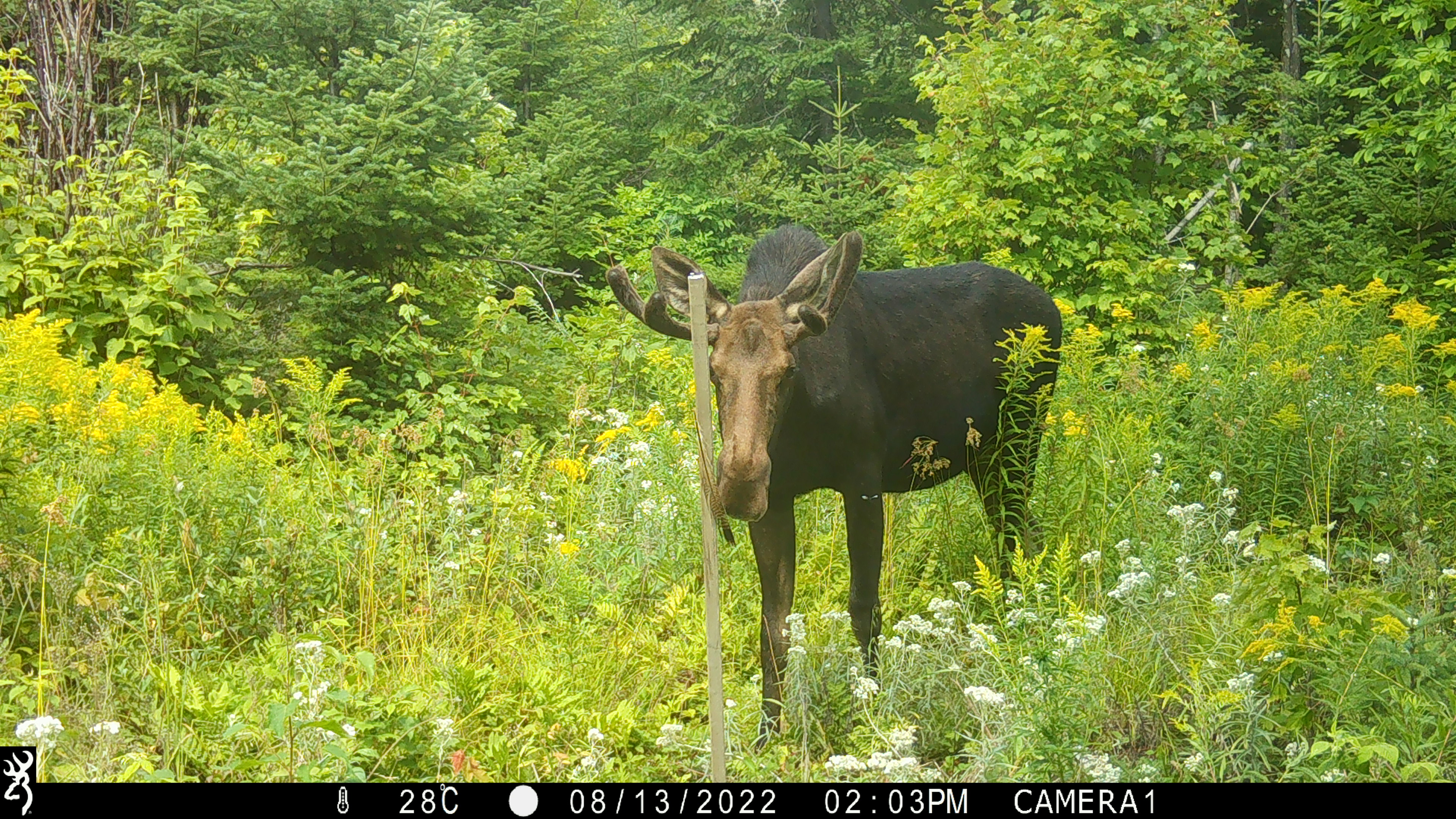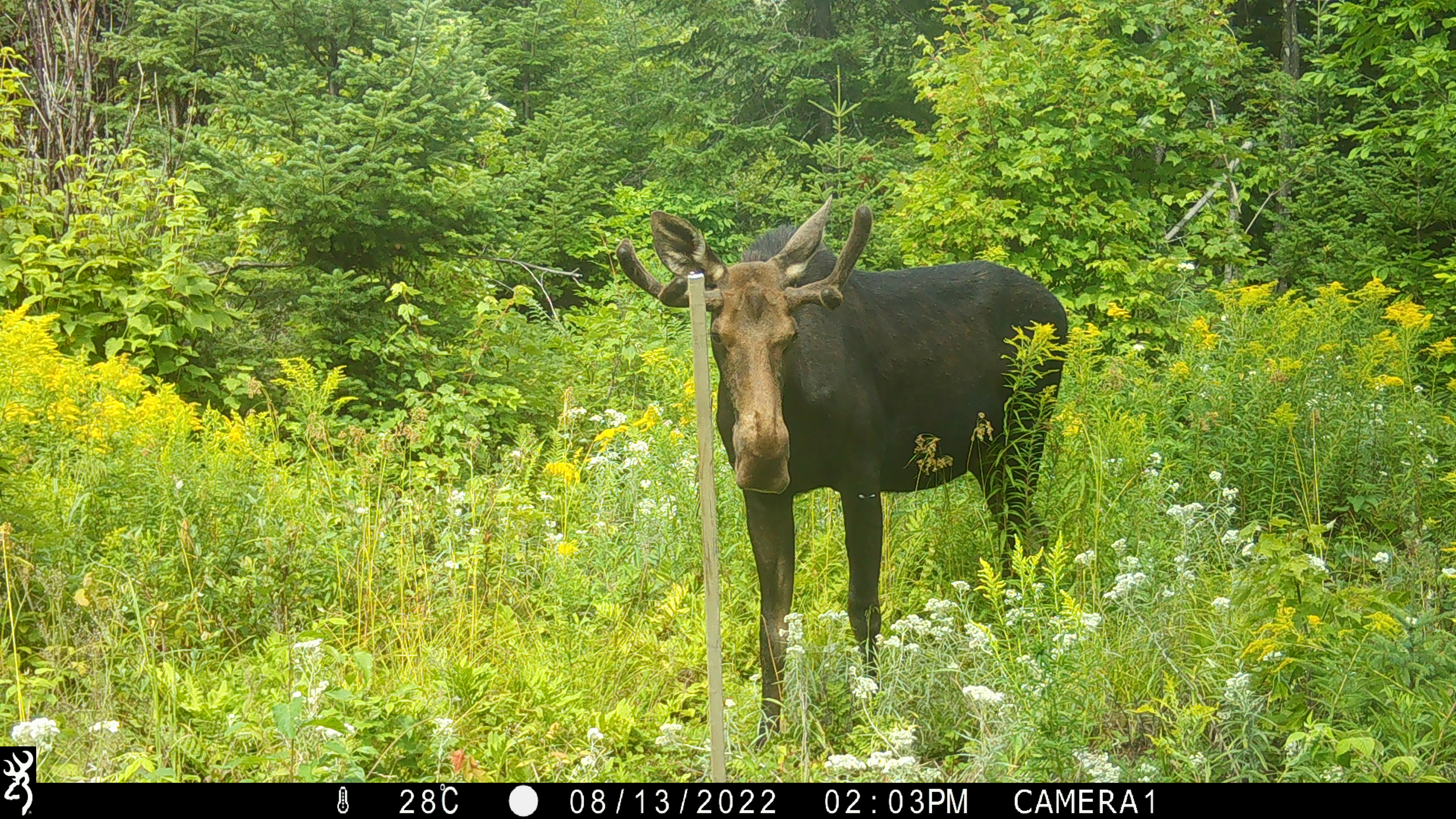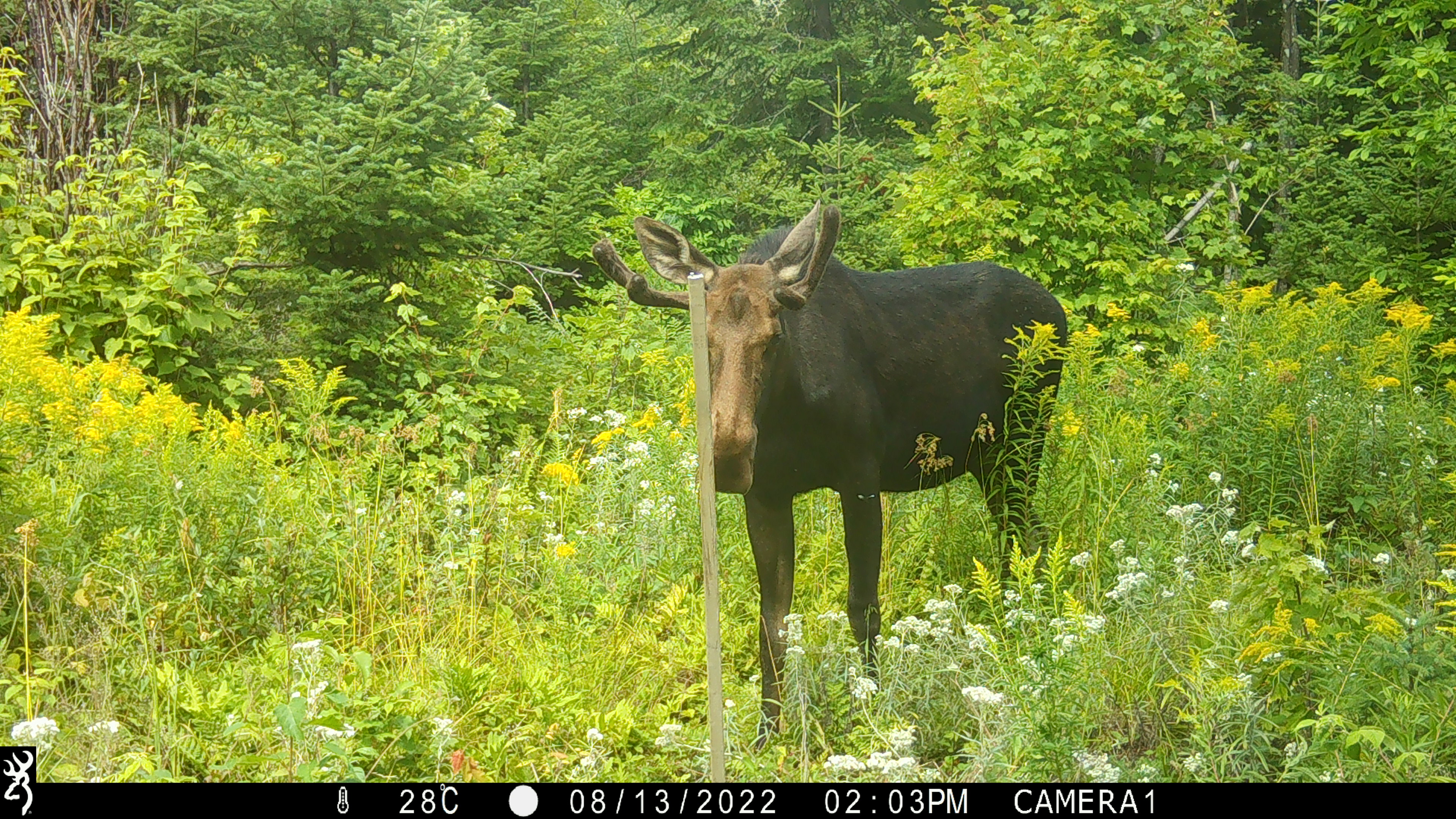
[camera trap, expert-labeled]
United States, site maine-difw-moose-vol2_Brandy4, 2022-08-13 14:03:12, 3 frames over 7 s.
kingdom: Animalia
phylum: Chordata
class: Mammalia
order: Artiodactyla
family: Cervidae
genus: Alces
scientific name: Alces alces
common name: moose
Moose (Alces alces).